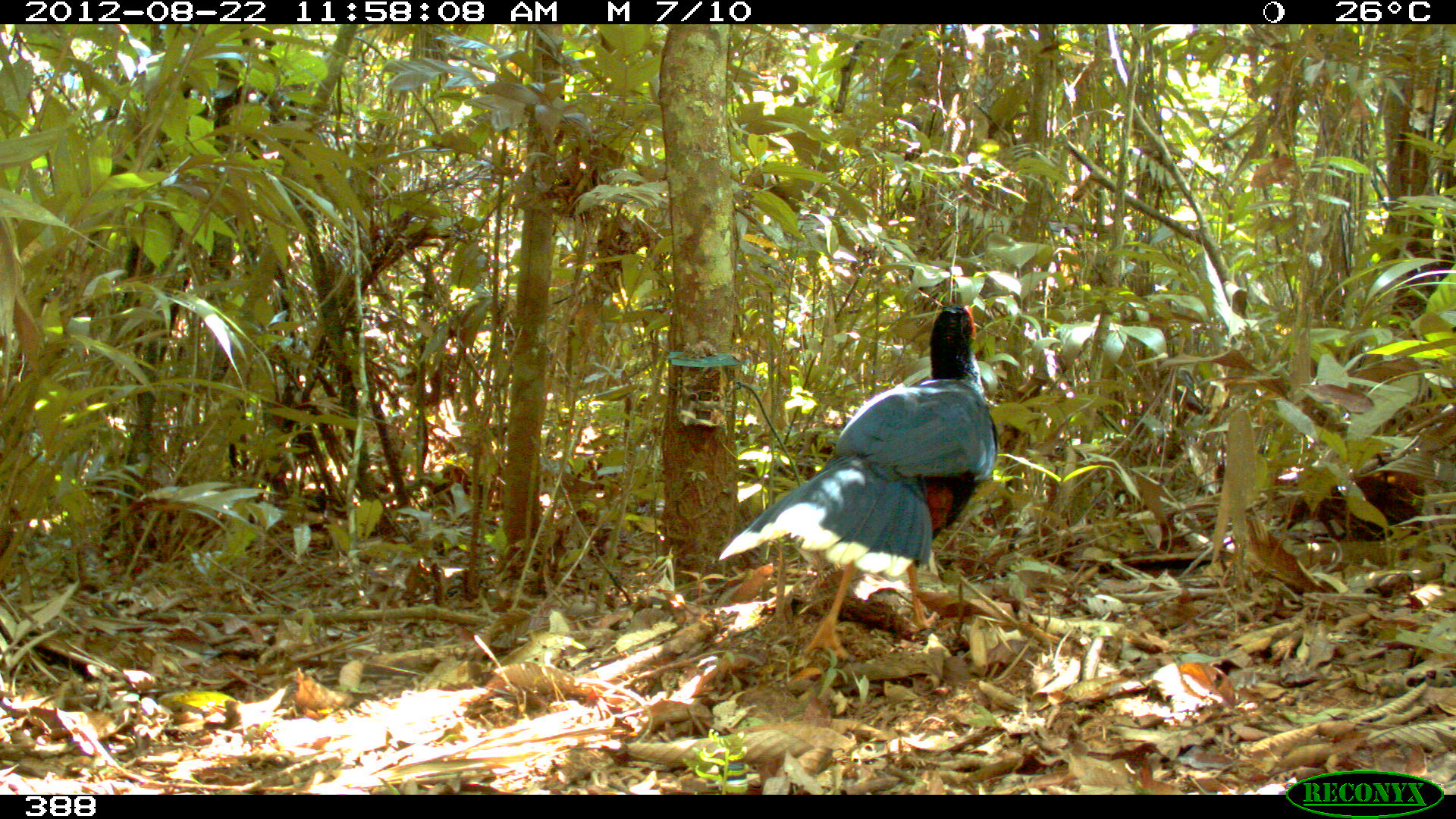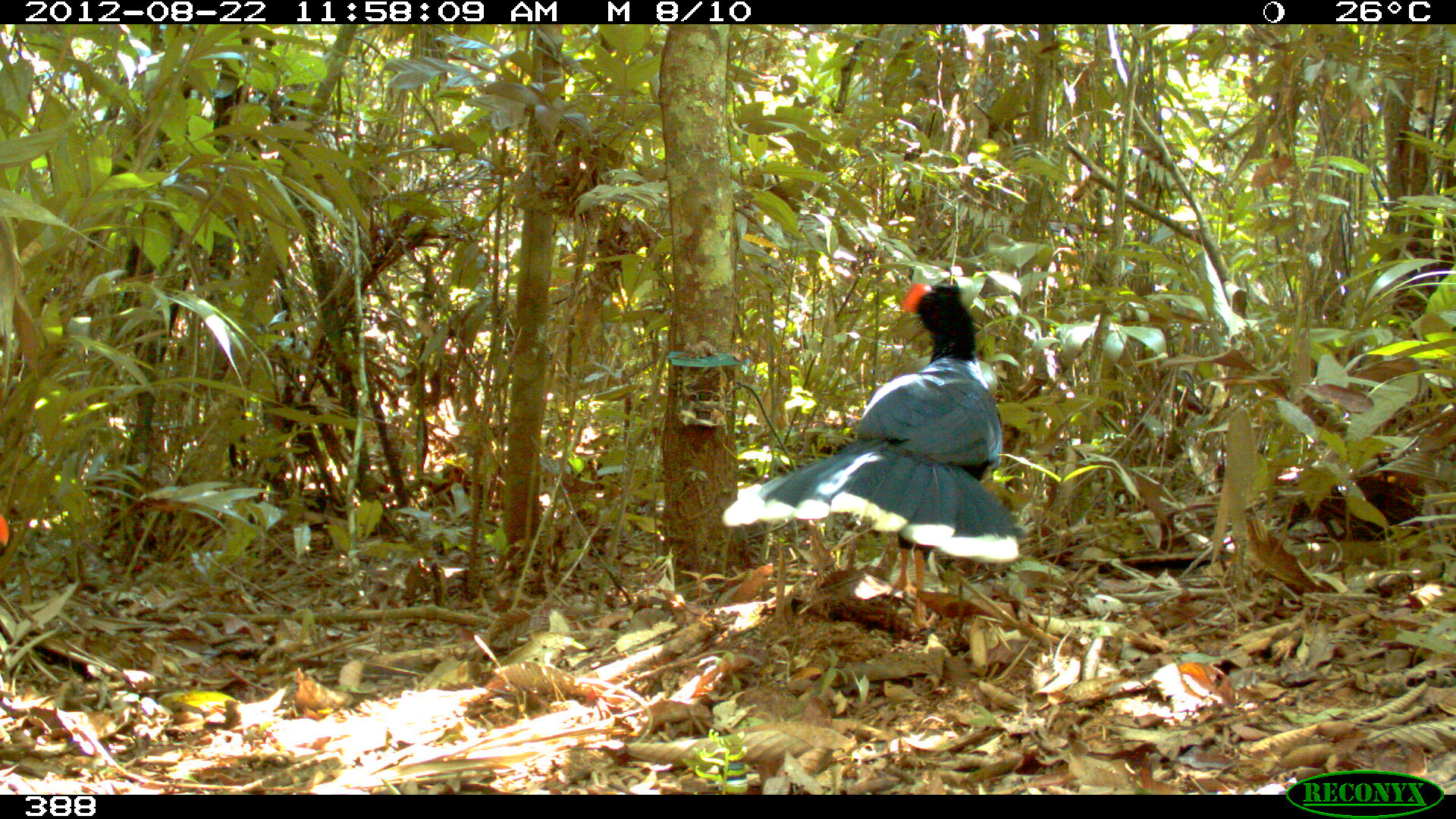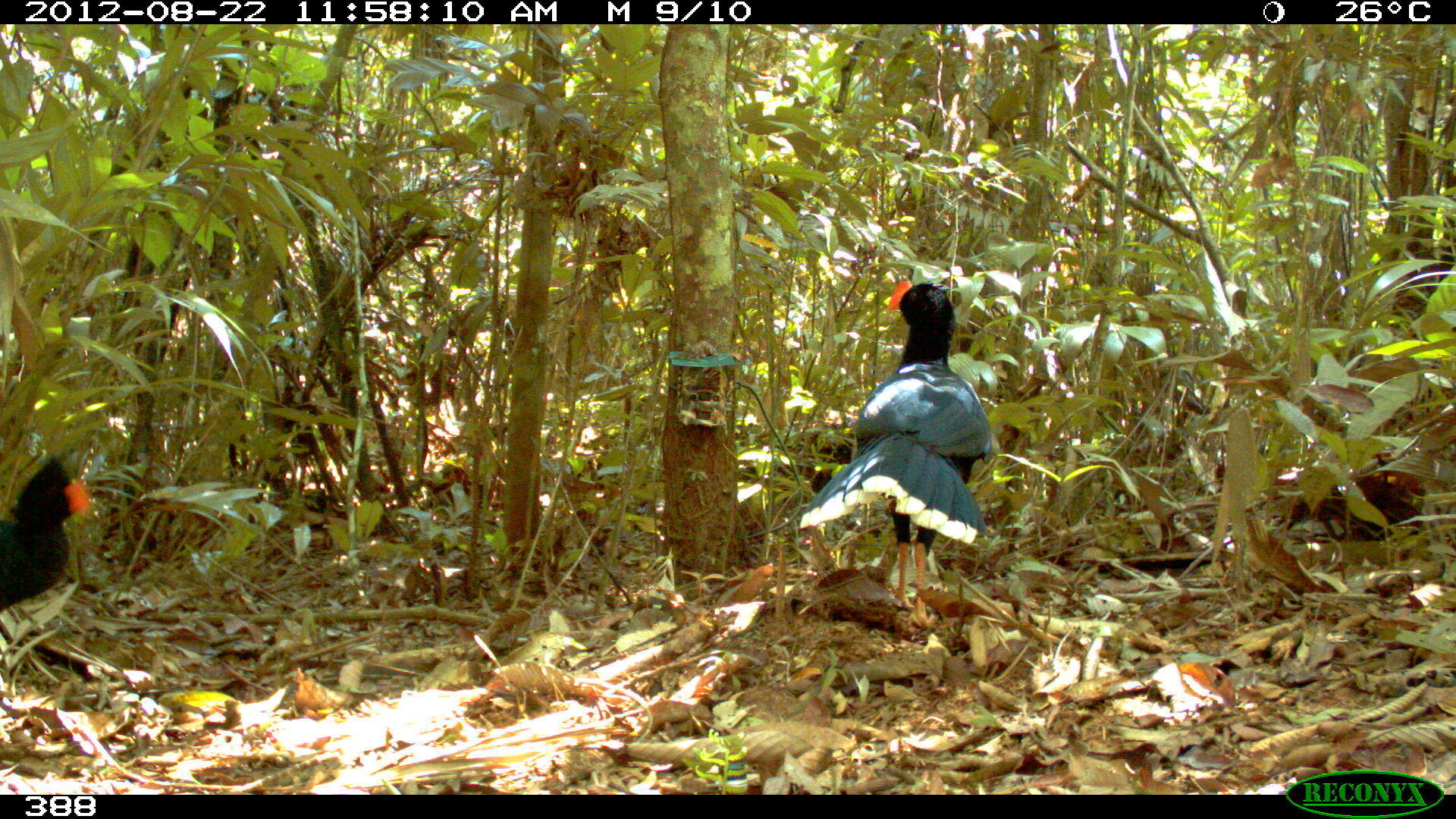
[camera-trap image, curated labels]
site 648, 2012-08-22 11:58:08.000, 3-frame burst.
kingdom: Animalia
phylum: Chordata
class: Aves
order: Galliformes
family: Cracidae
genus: Mitu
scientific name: Mitu tuberosum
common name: razor-billed curassow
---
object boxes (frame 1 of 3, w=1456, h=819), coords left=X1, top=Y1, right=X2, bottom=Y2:
mitu tuberosum: left=715, top=303, right=999, bottom=661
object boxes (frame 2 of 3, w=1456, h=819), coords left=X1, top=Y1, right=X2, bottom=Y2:
mitu tuberosum: left=719, top=279, right=1021, bottom=629; left=0, top=516, right=11, bottom=555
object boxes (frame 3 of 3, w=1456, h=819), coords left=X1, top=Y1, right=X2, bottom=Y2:
mitu tuberosum: left=797, top=277, right=991, bottom=629; left=0, top=455, right=90, bottom=615